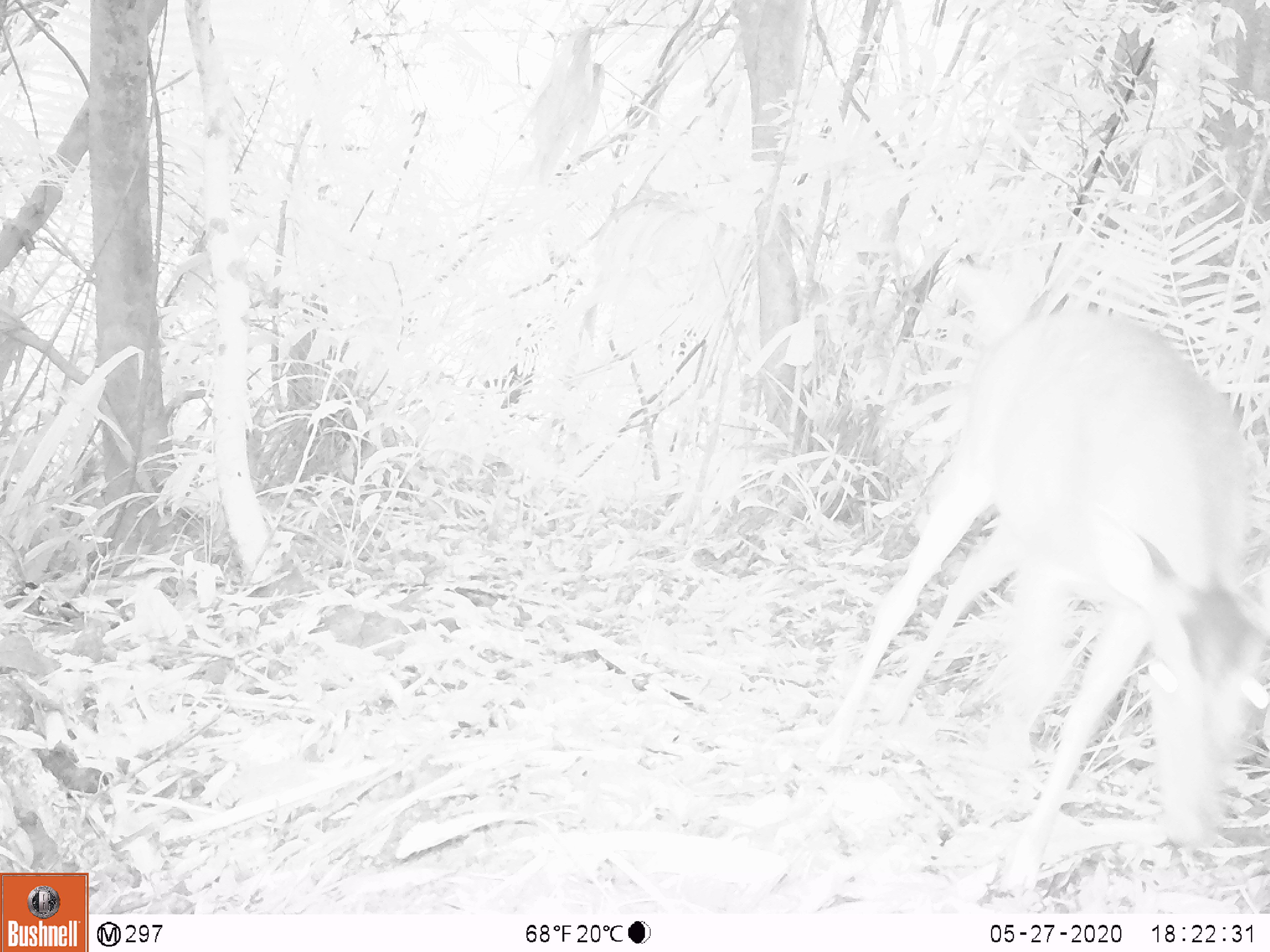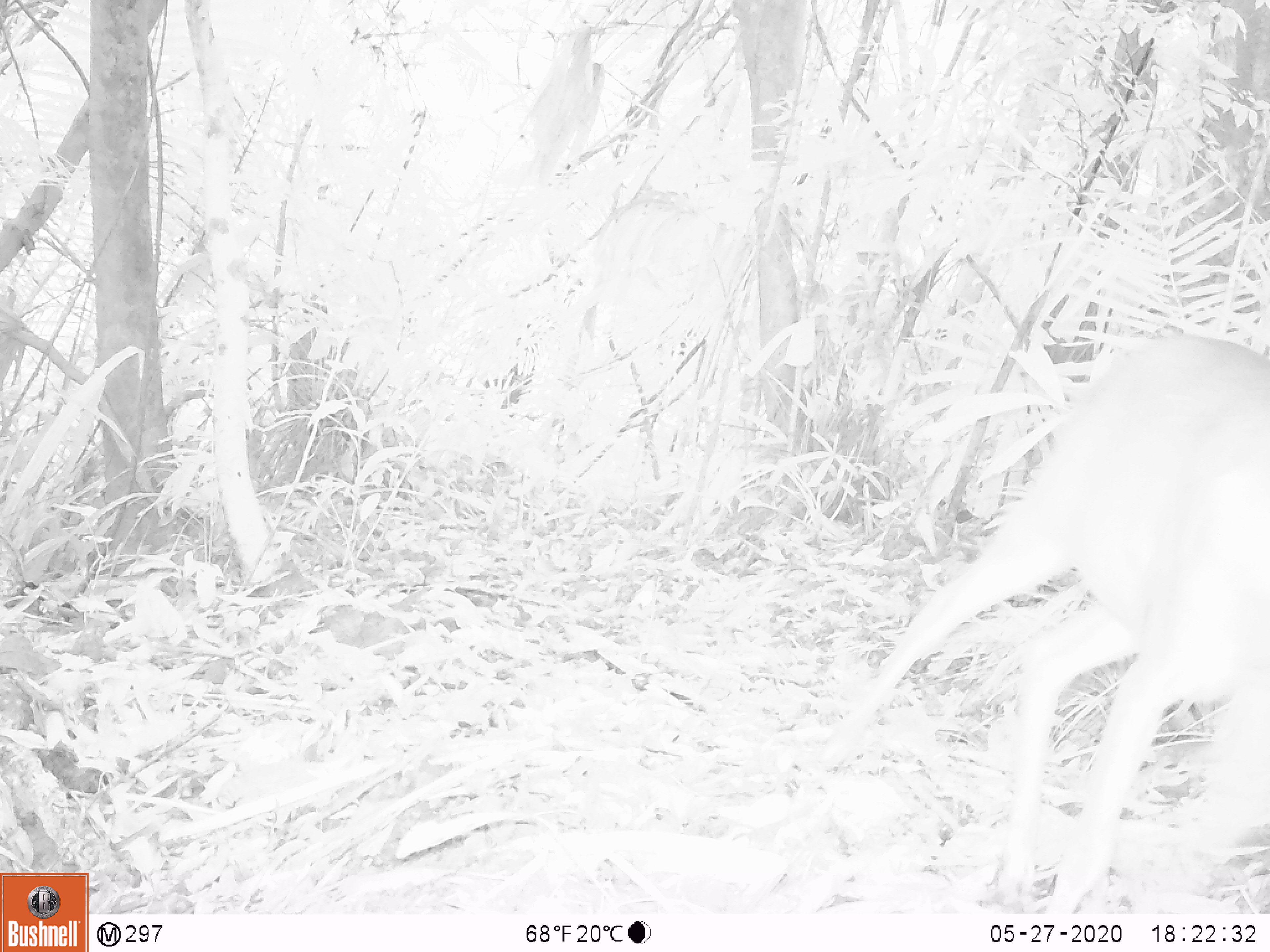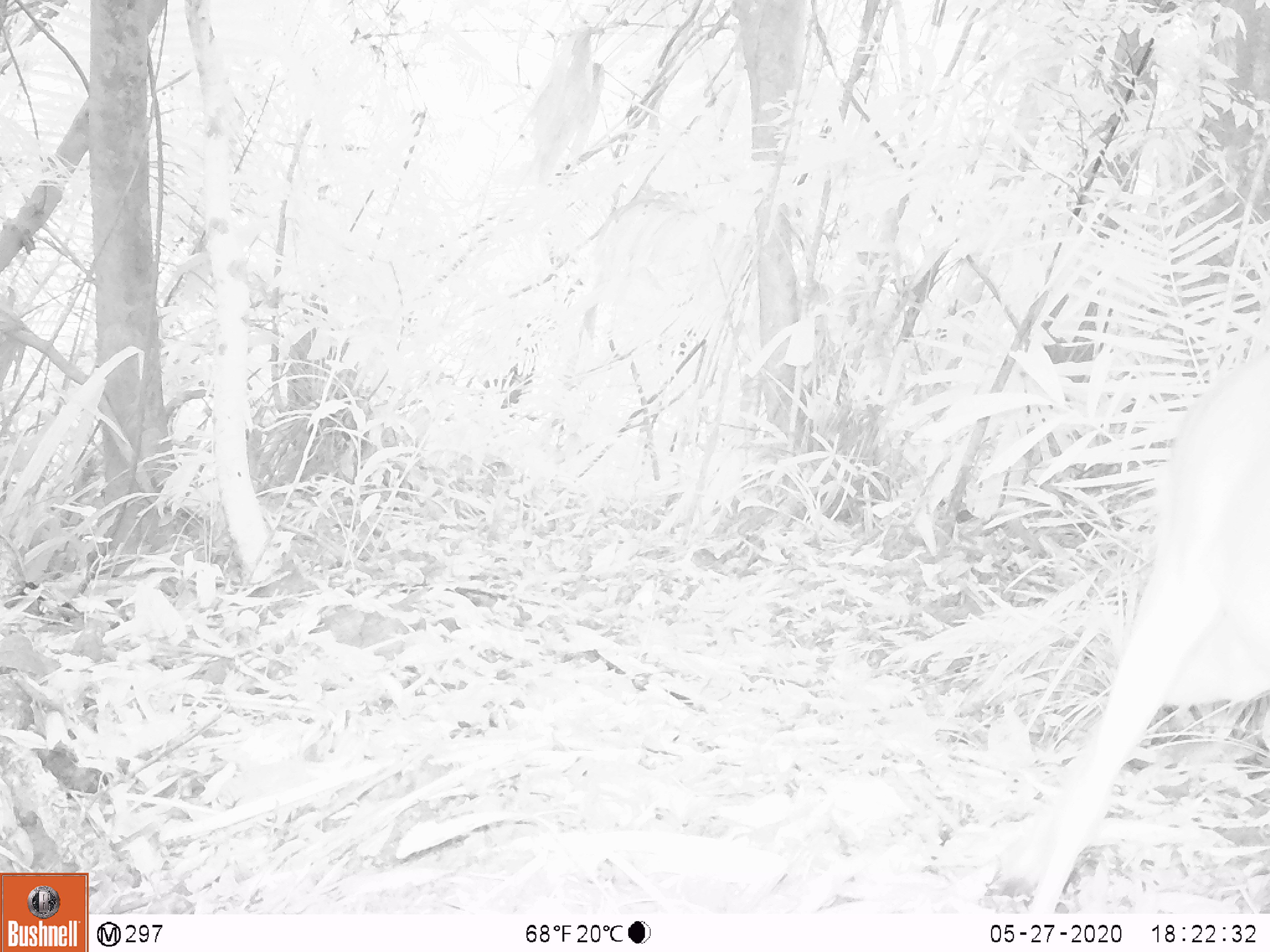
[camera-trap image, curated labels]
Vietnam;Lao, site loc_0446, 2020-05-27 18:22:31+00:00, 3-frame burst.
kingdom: Animalia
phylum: Chordata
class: Mammalia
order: Artiodactyla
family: Cervidae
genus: Muntiacus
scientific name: Muntiacus vuquangensis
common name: large-antlered muntjac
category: large antlered muntjac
Large antlered muntjac (large-antlered muntjac) (Muntiacus vuquangensis). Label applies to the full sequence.